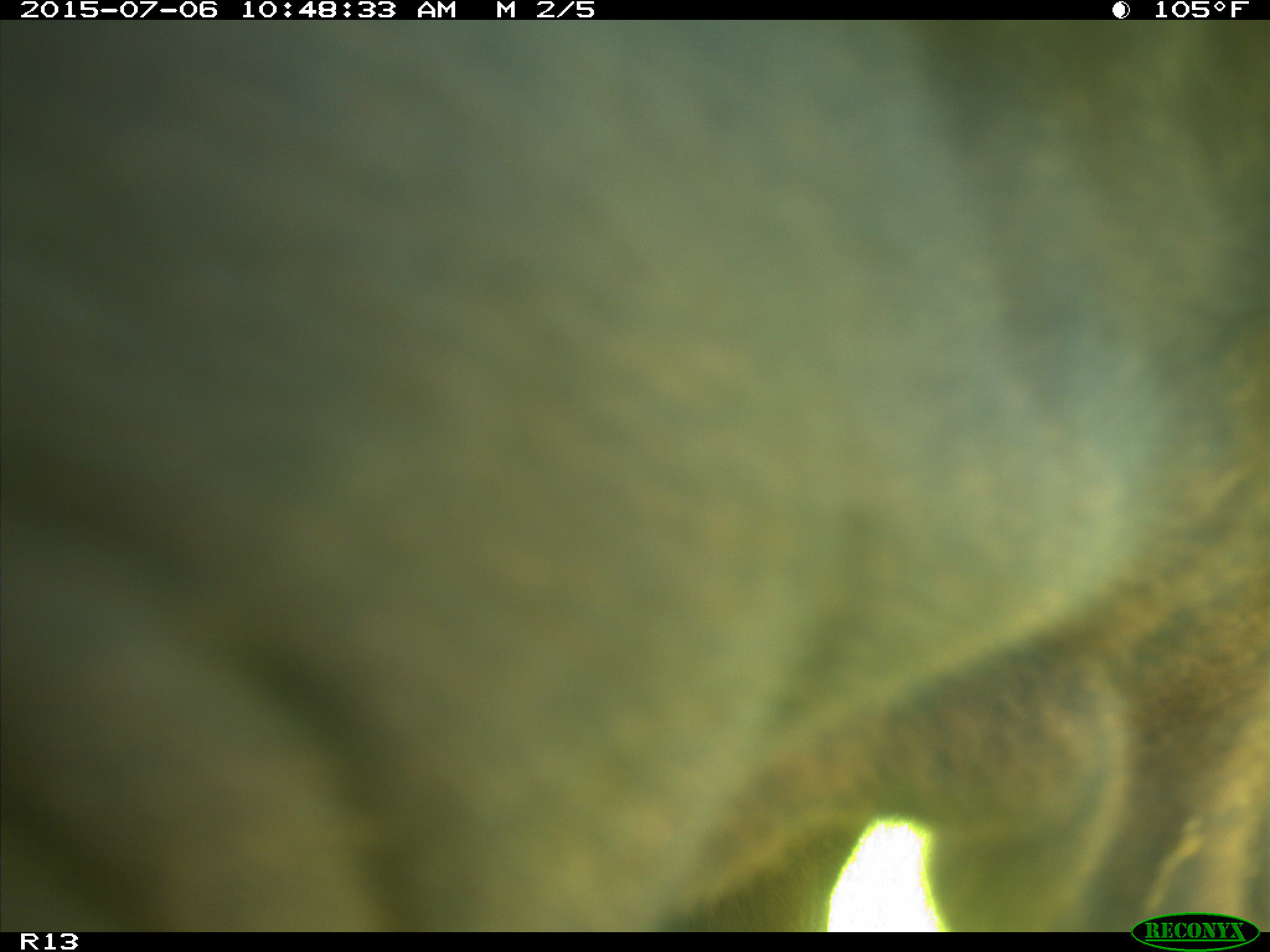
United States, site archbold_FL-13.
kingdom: Animalia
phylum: Chordata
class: Mammalia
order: Artiodactyla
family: Bovidae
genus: Bos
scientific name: Bos taurus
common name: domestic cow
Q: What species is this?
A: Bos taurus (domestic cow).